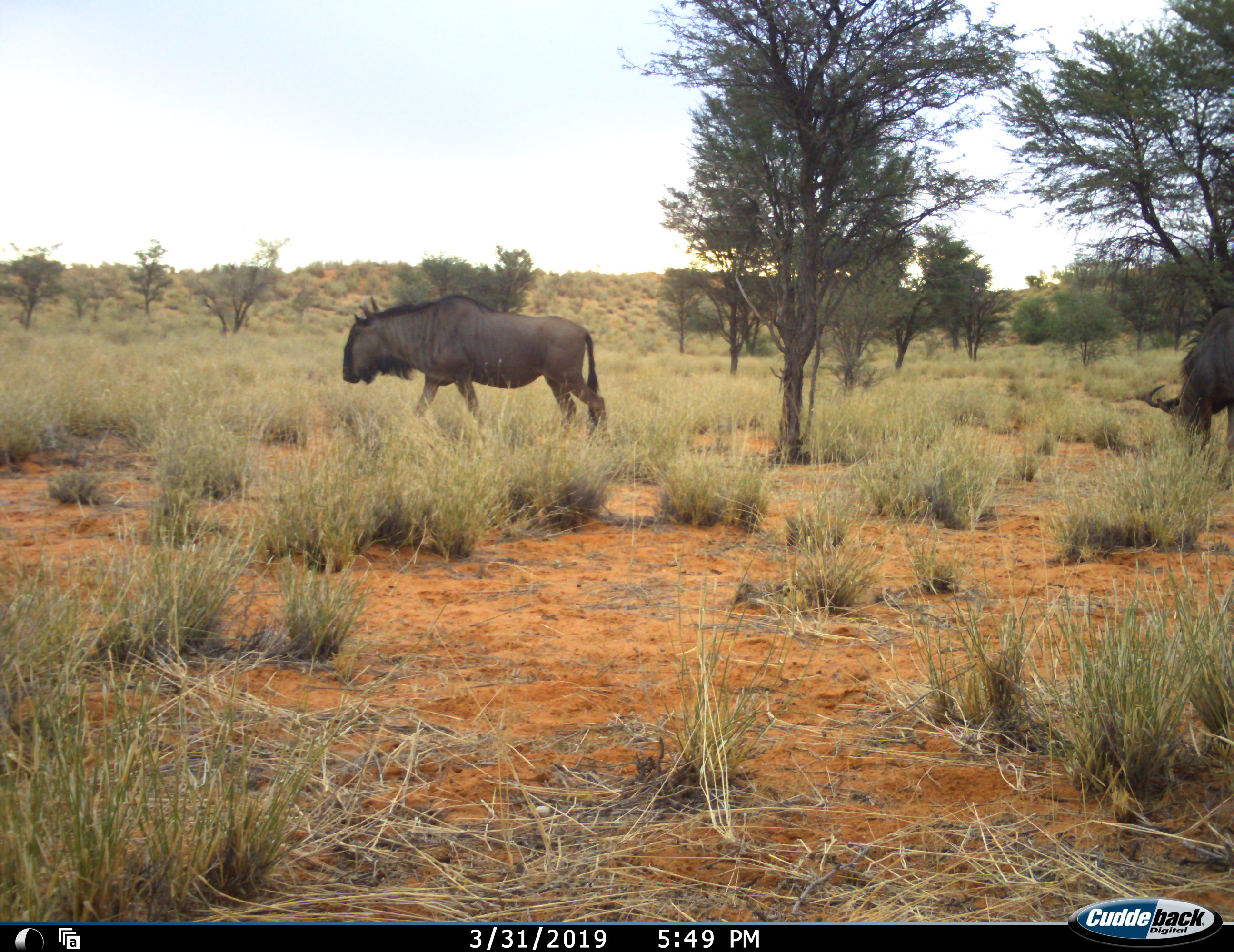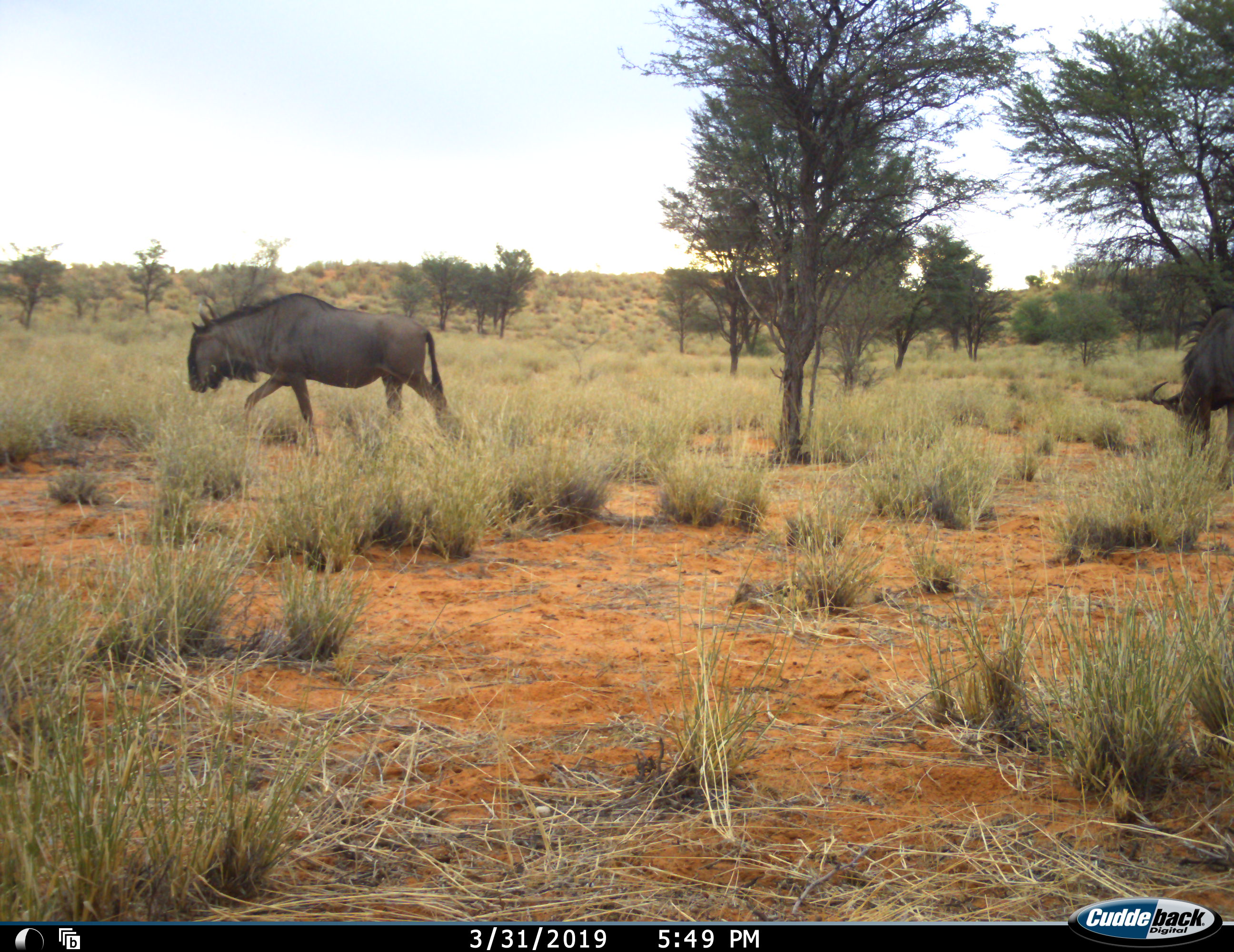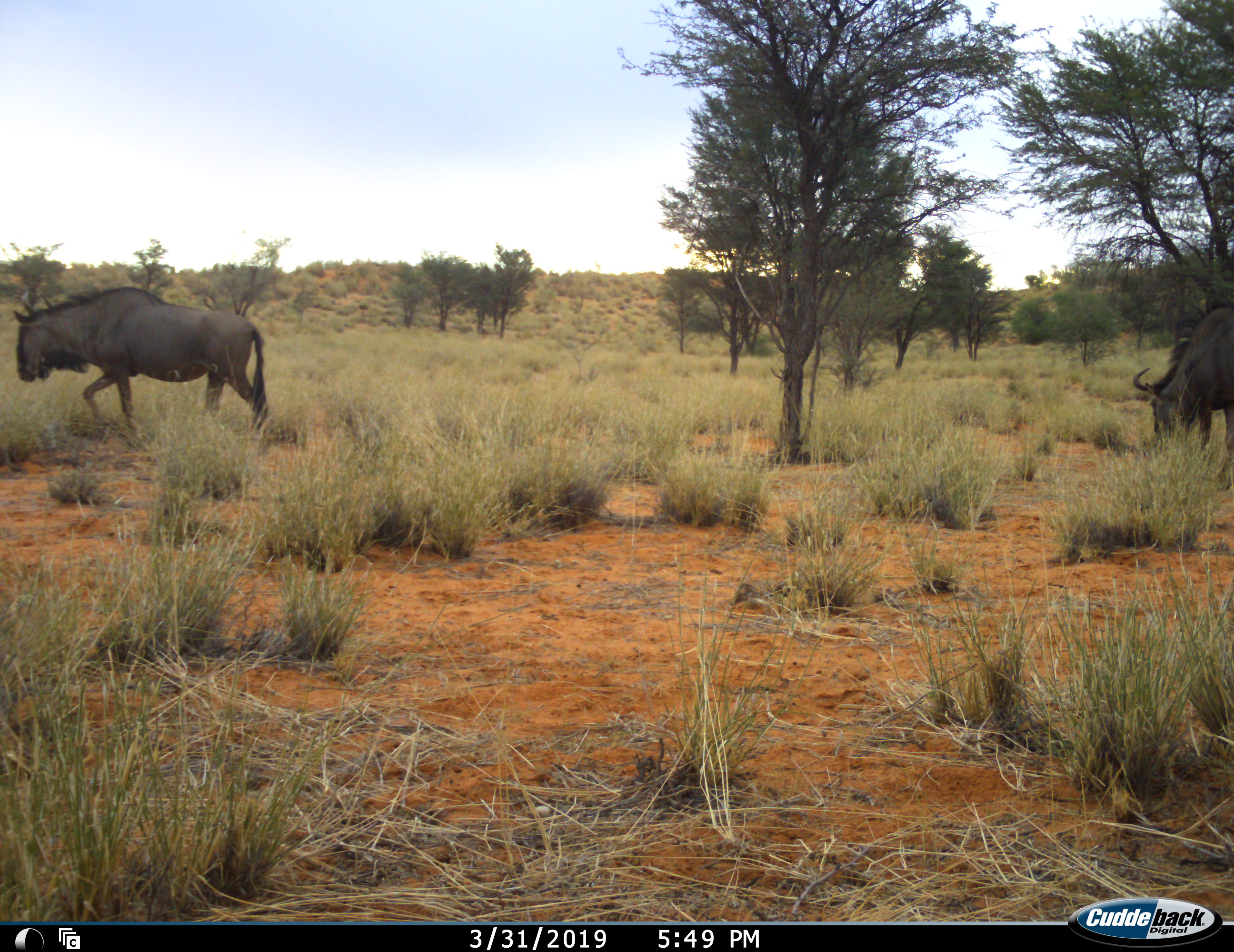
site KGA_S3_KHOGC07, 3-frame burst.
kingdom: Animalia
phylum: Chordata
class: Mammalia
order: Artiodactyla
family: Bovidae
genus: Connochaetes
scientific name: Connochaetes taurinus taurinus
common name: blue wildebeest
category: wildebeestblue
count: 2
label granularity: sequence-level